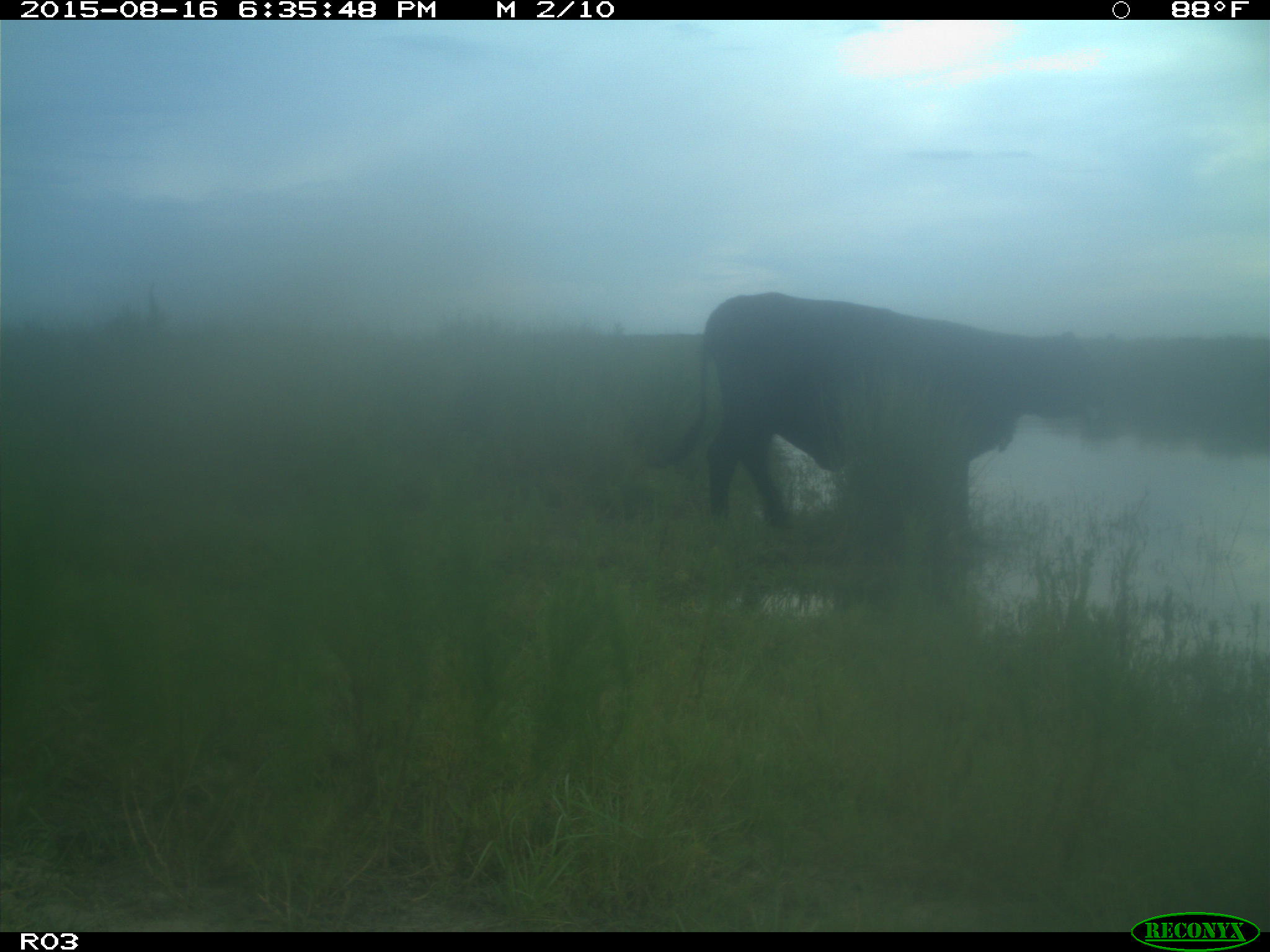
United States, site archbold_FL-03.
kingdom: Animalia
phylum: Chordata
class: Mammalia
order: Artiodactyla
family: Bovidae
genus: Bos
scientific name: Bos taurus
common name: domestic cow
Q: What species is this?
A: Bos taurus (domestic cow).